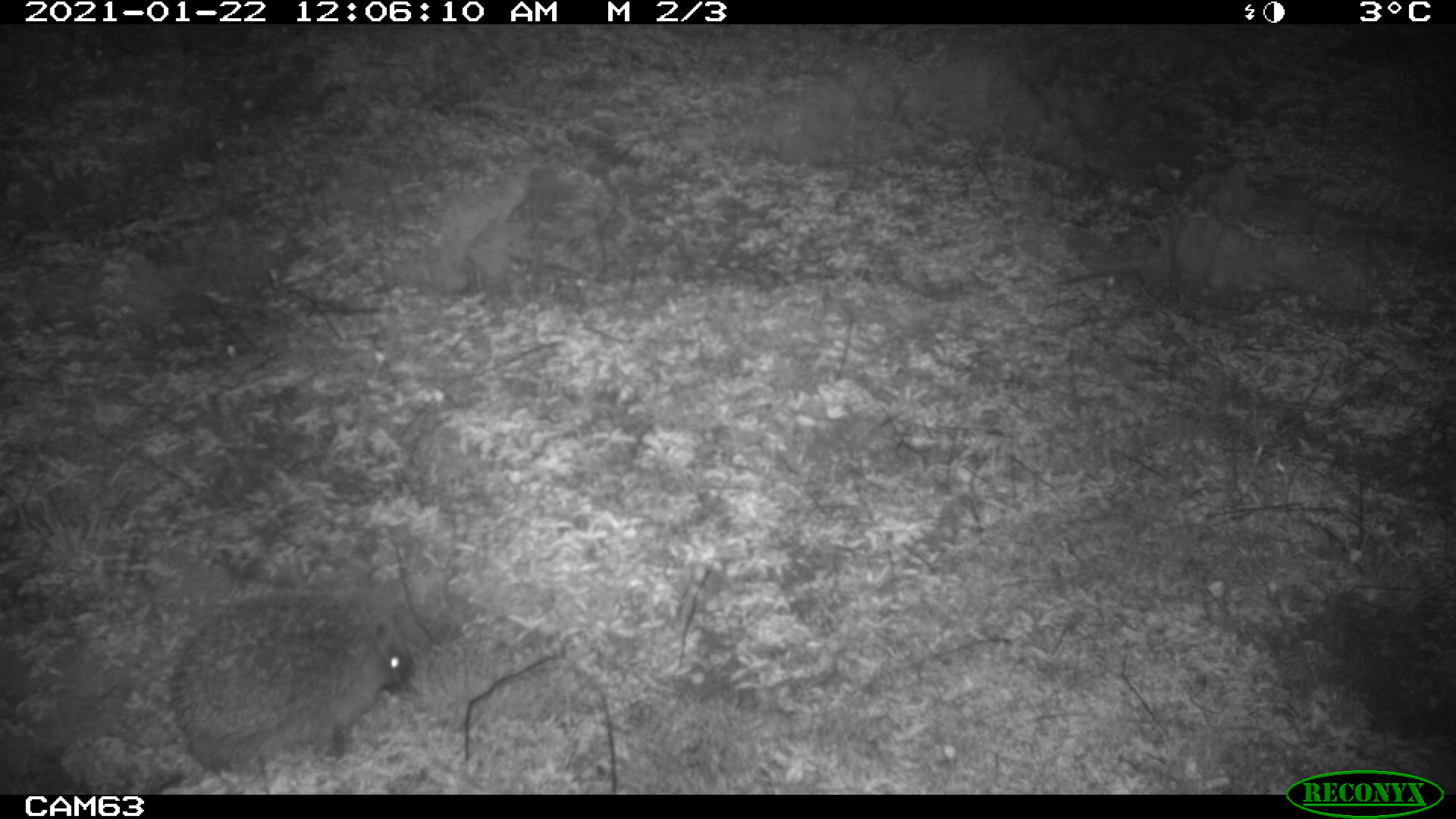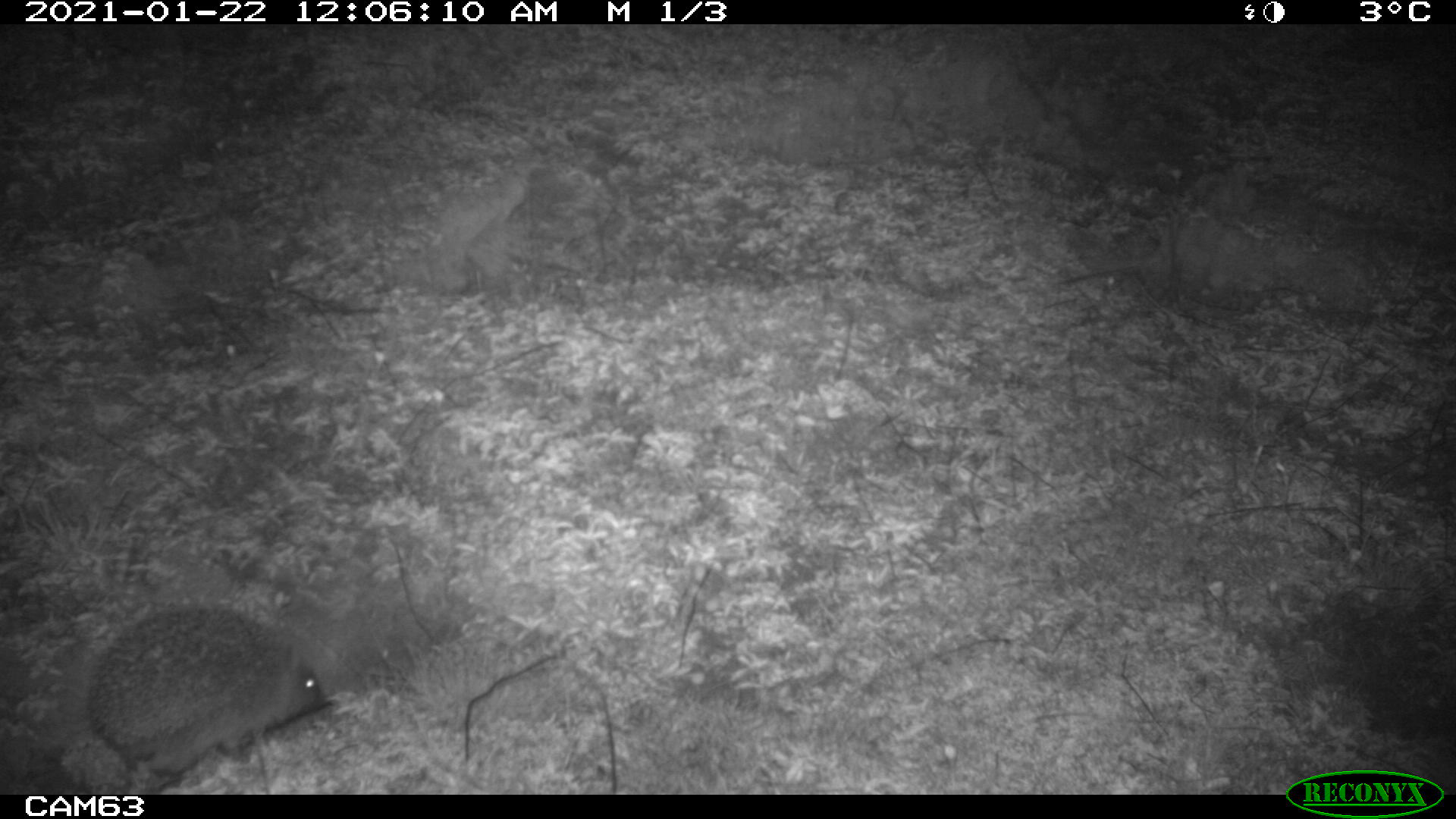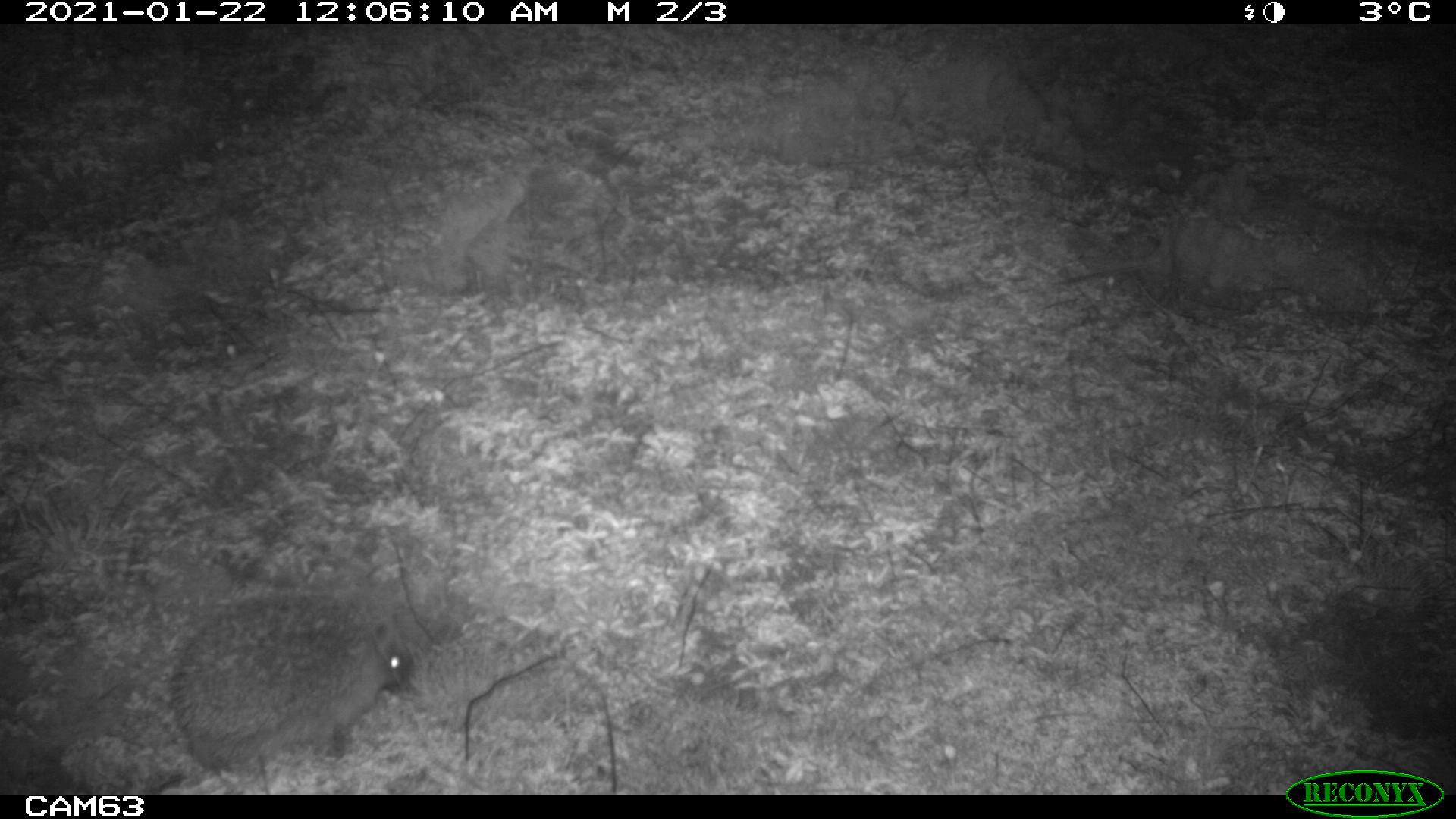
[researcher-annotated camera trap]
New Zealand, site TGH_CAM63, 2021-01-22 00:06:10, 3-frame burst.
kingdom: Animalia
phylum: Chordata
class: Mammalia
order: Eulipotyphla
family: Erinaceidae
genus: Erinaceus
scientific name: Erinaceus europaeus europaeus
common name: european hedgehog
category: hedgehog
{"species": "hedgehog (european hedgehog) (Erinaceus europaeus europaeus)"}